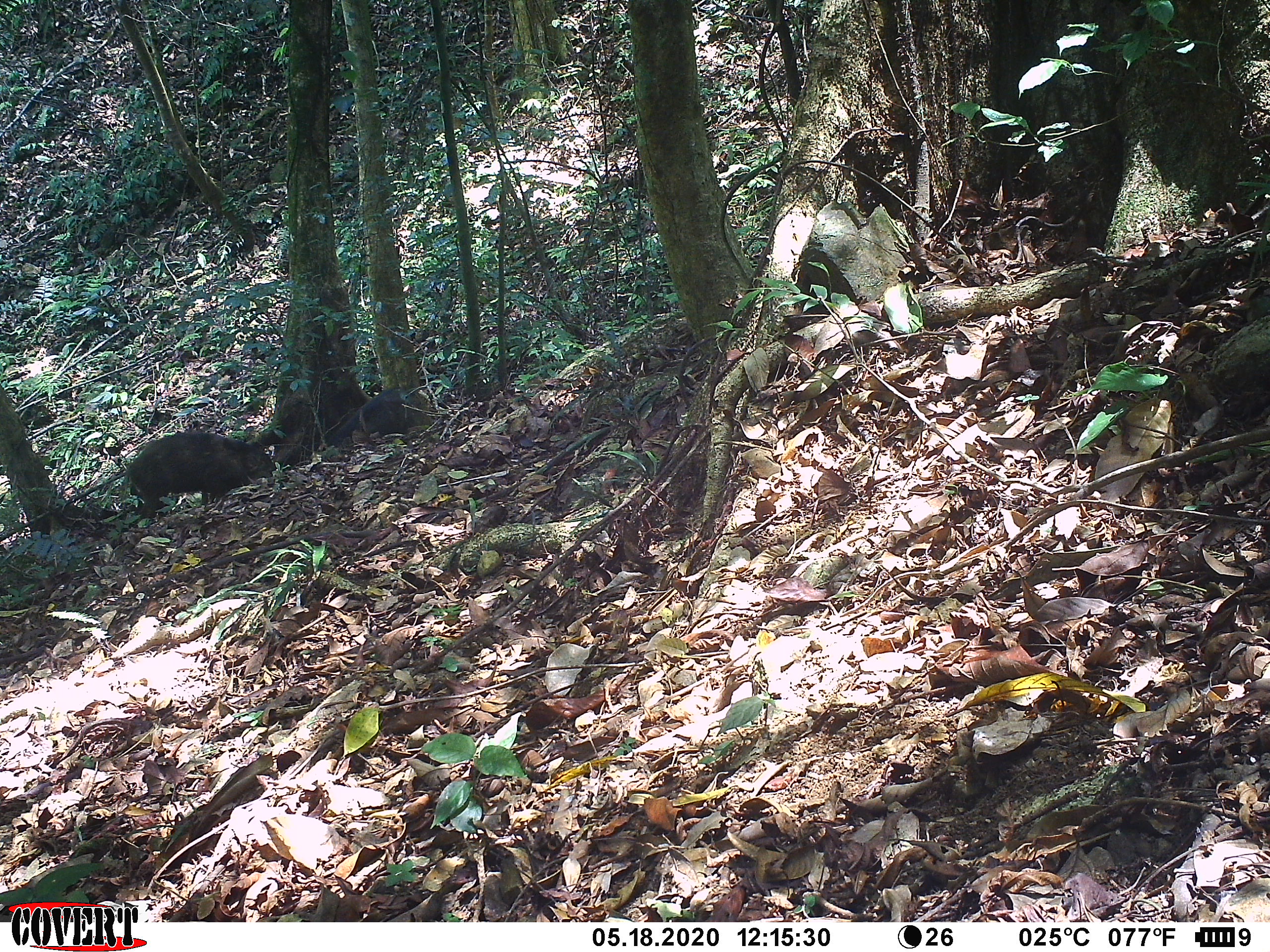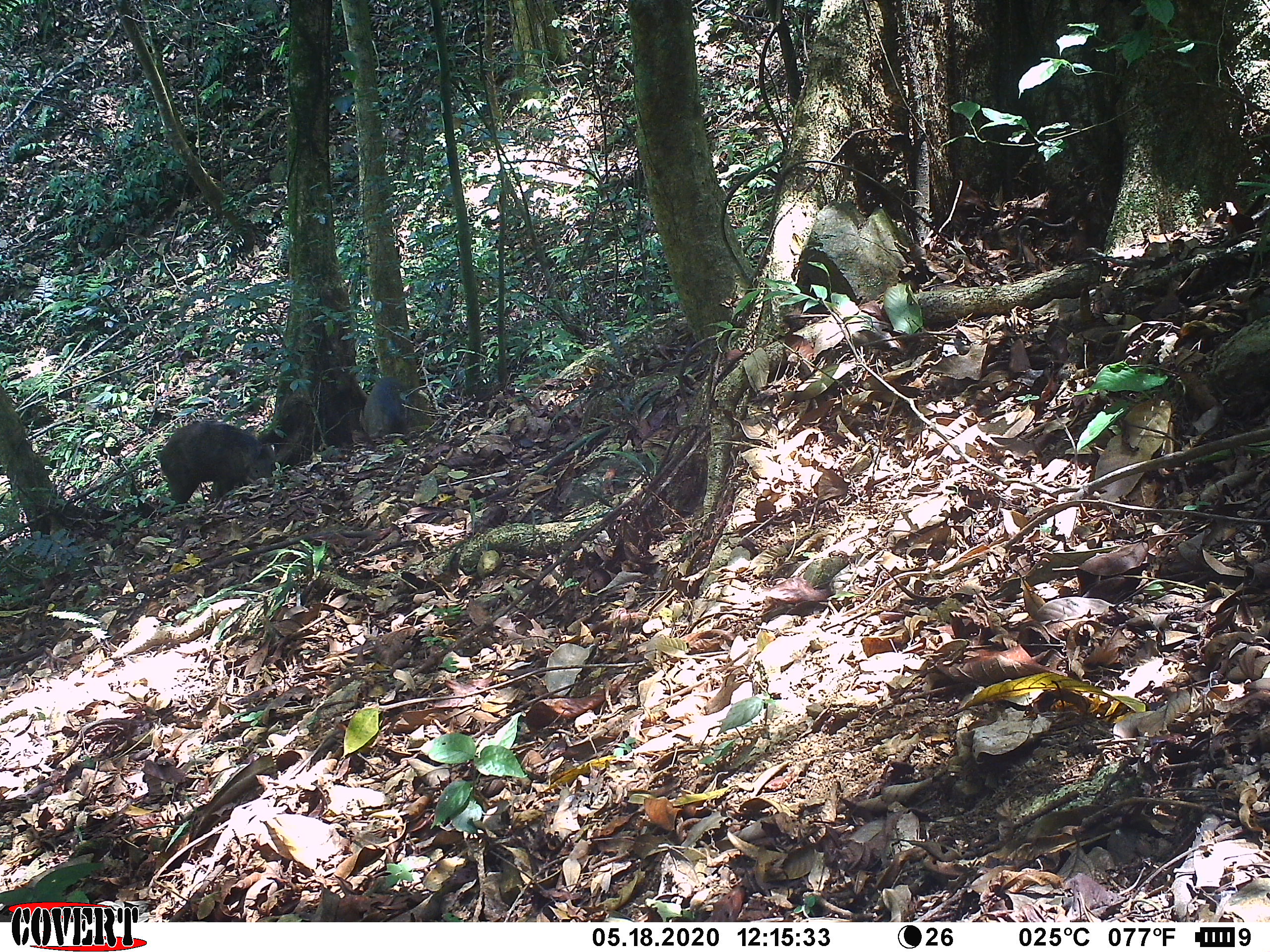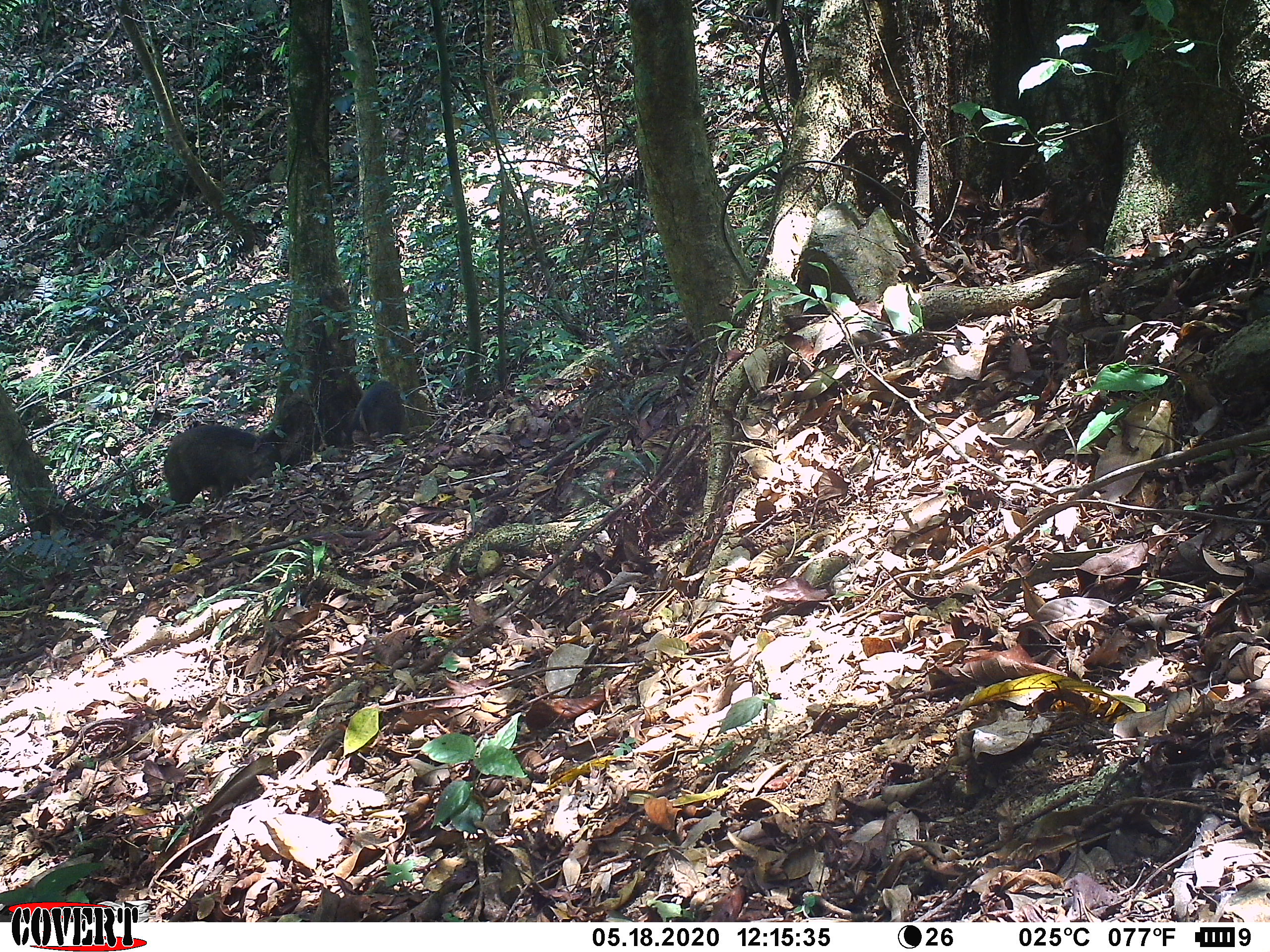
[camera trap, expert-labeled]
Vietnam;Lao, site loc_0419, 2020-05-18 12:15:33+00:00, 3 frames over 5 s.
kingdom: Animalia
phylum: Chordata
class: Mammalia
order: Artiodactyla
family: Suidae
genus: Sus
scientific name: Sus scrofa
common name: eurasian wild pig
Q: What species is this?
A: Eurasian wild pig (Sus scrofa).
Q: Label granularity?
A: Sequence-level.